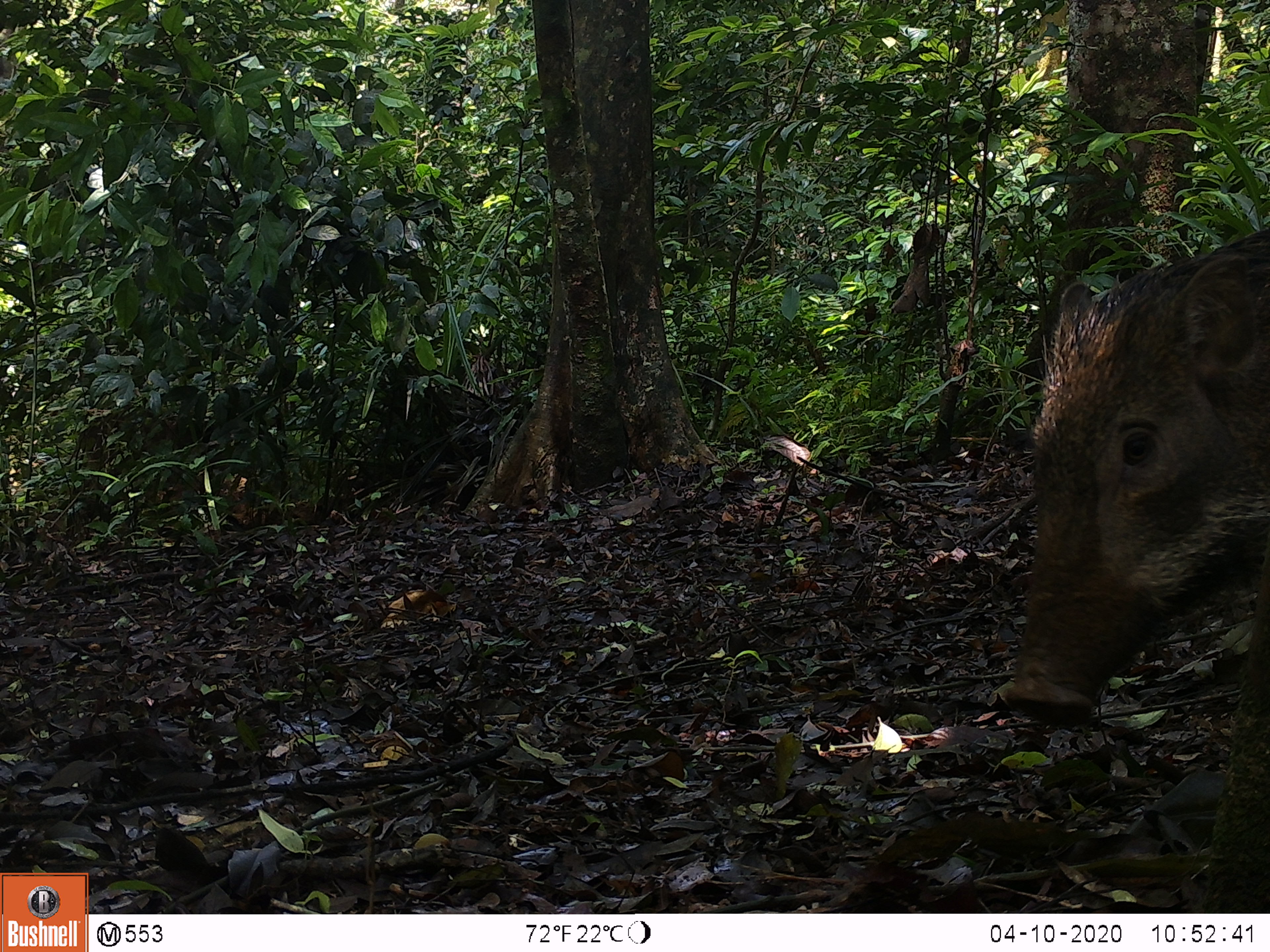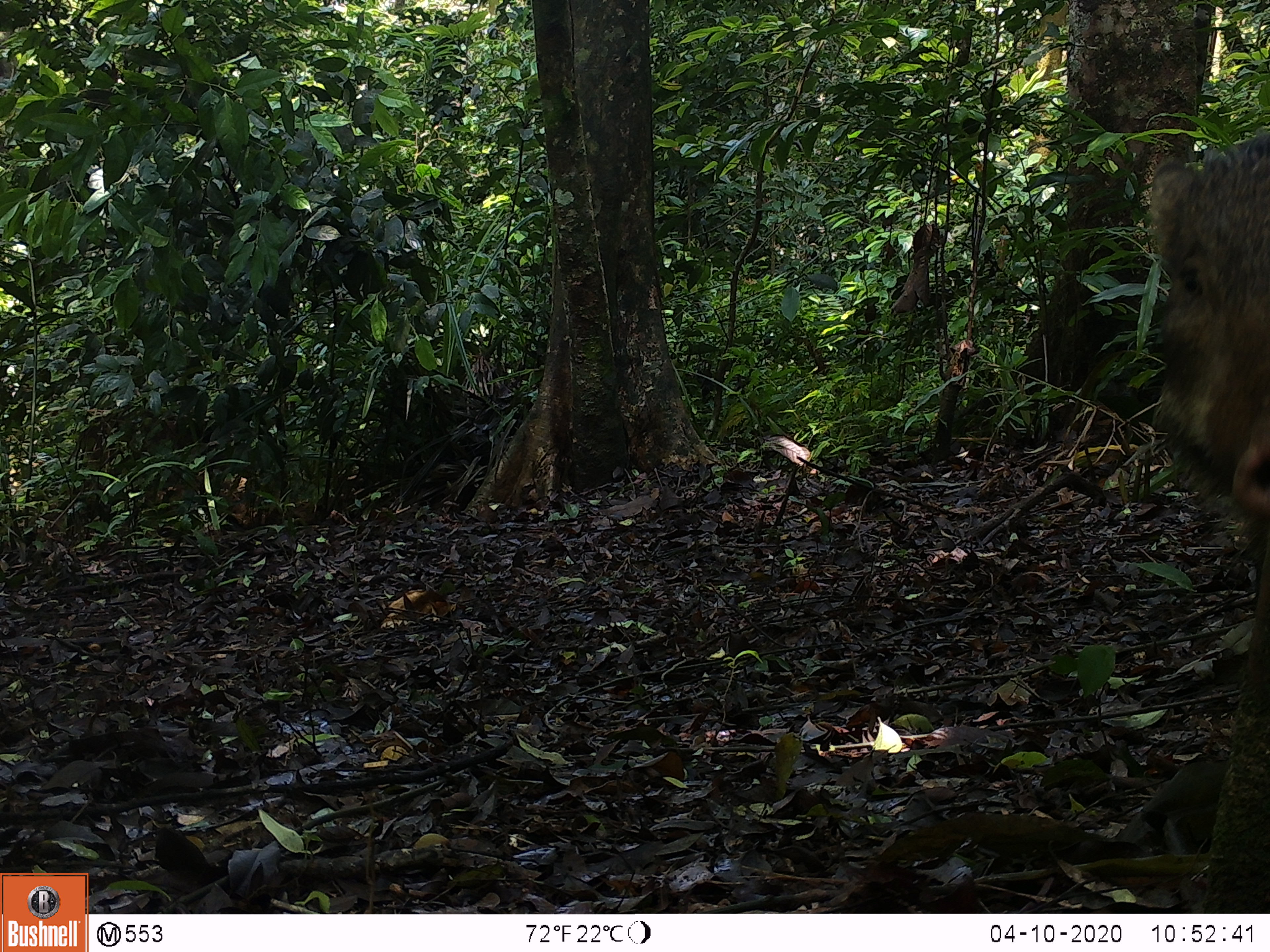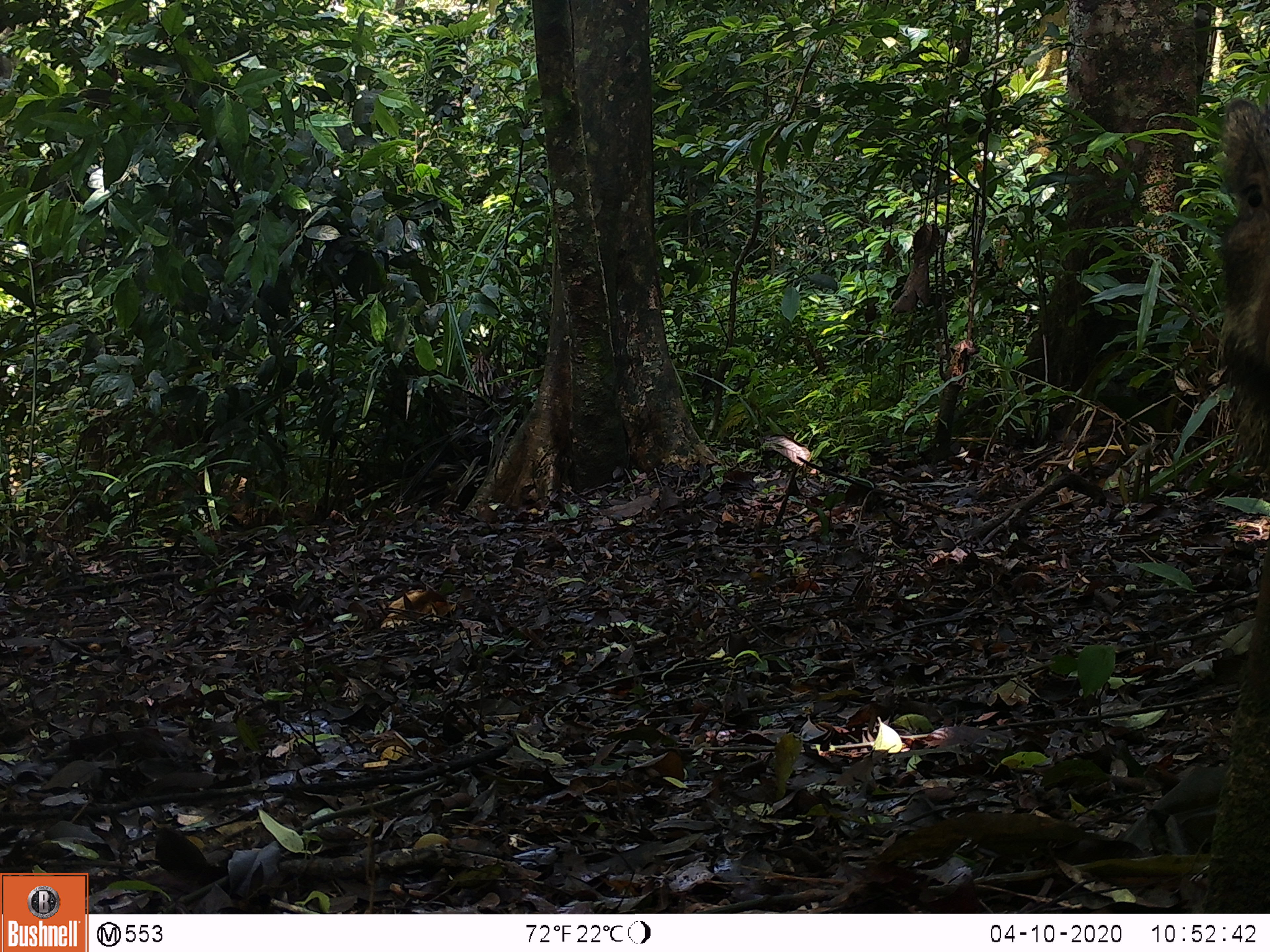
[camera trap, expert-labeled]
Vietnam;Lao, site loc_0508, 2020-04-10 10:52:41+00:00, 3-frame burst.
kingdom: Animalia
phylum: Chordata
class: Mammalia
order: Artiodactyla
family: Suidae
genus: Sus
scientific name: Sus scrofa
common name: eurasian wild pig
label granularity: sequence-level